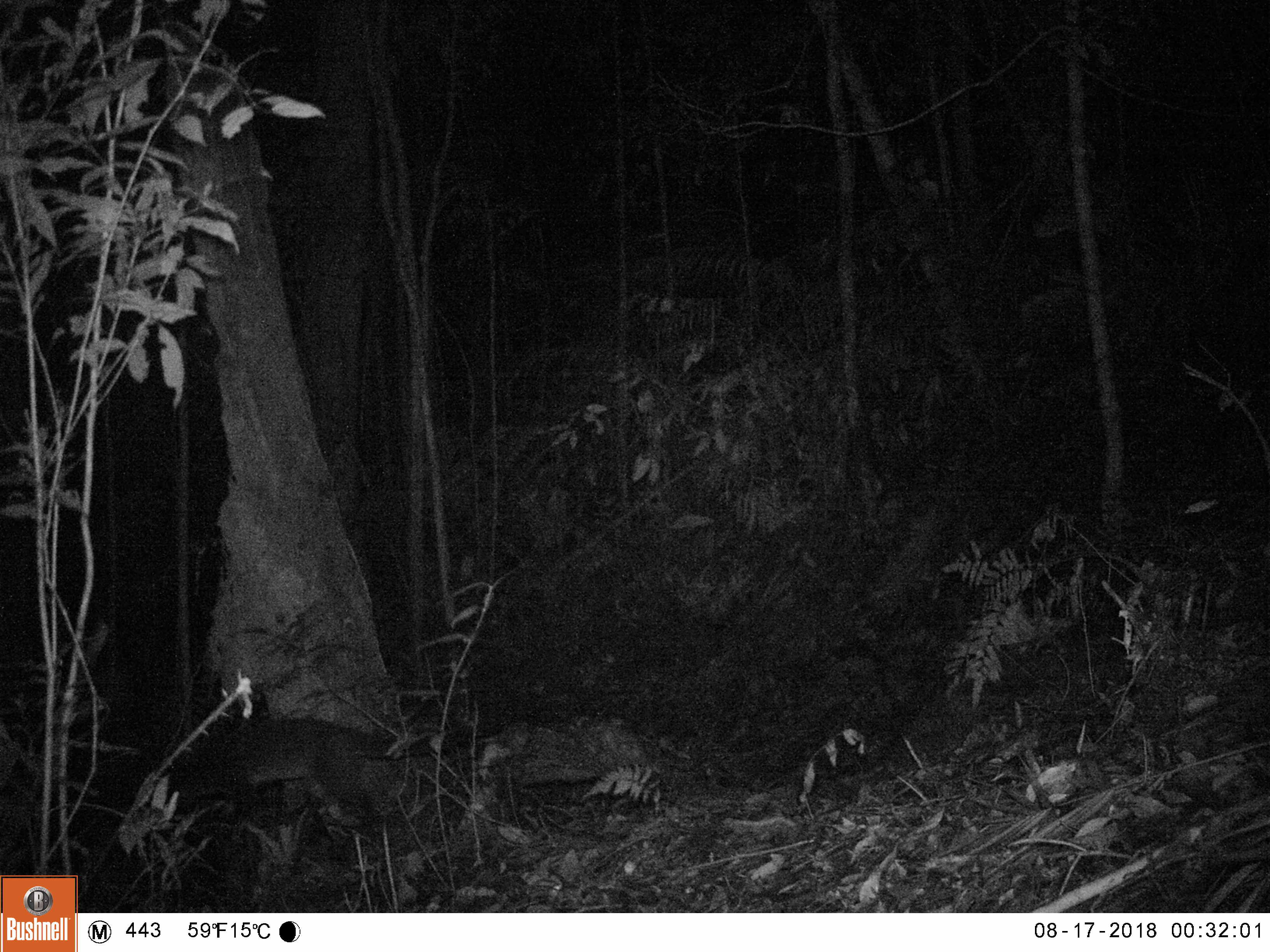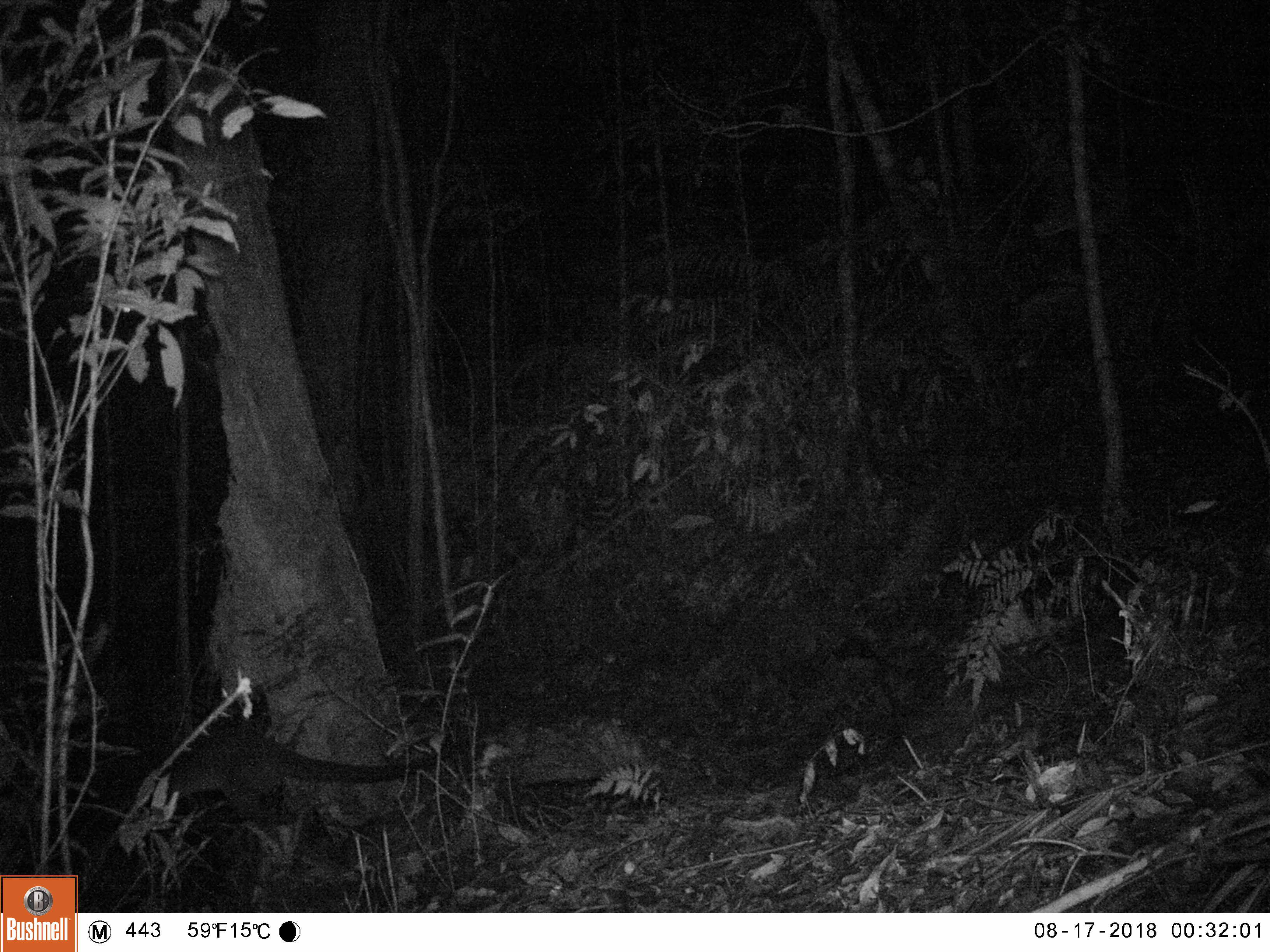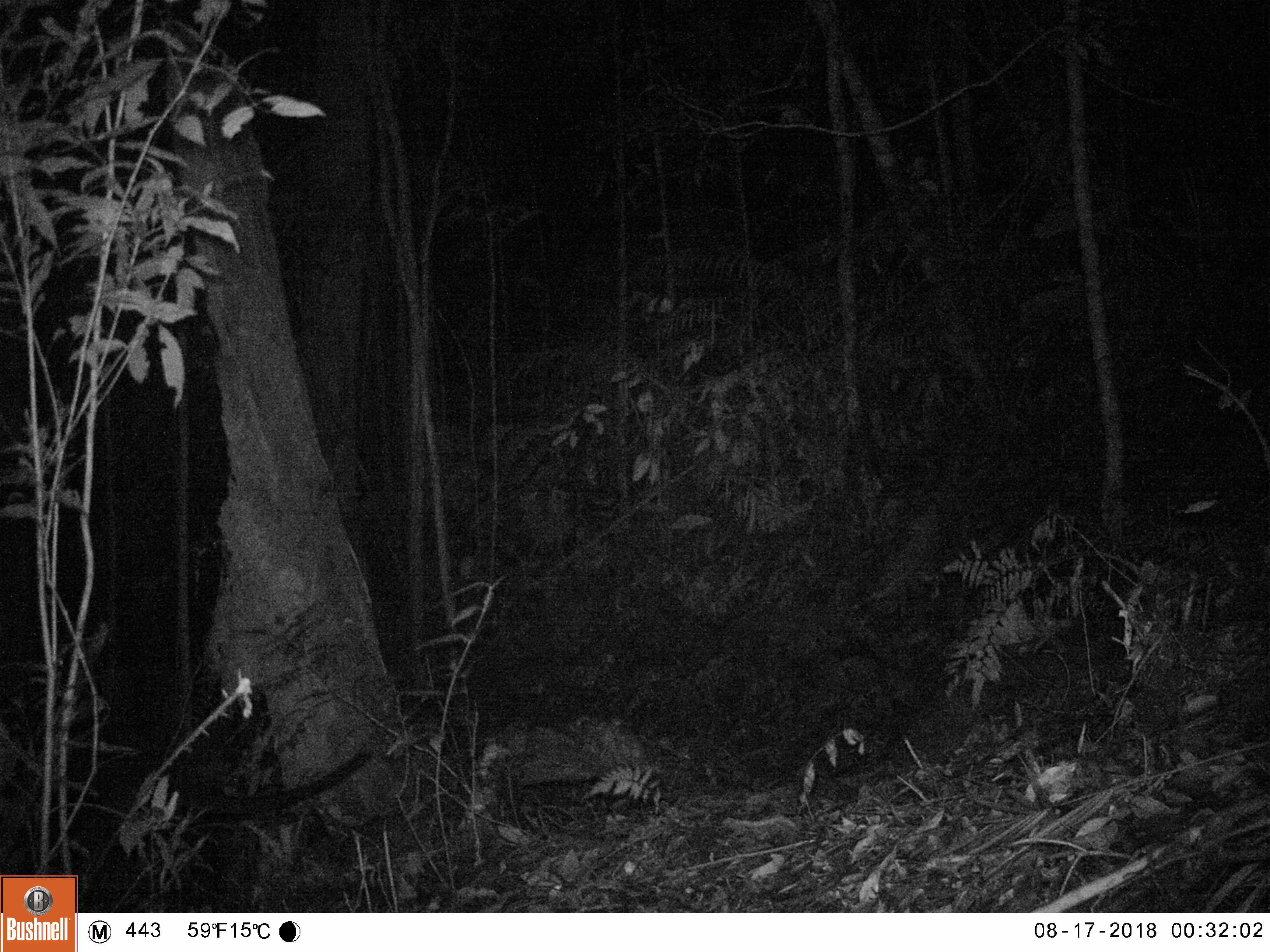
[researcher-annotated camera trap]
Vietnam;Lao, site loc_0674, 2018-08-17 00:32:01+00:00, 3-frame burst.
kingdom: Animalia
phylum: Chordata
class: Mammalia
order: Carnivora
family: Viverridae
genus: Paguma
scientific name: Paguma larvata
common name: masked palm civet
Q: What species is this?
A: Masked palm civet (Paguma larvata).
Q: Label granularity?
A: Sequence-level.